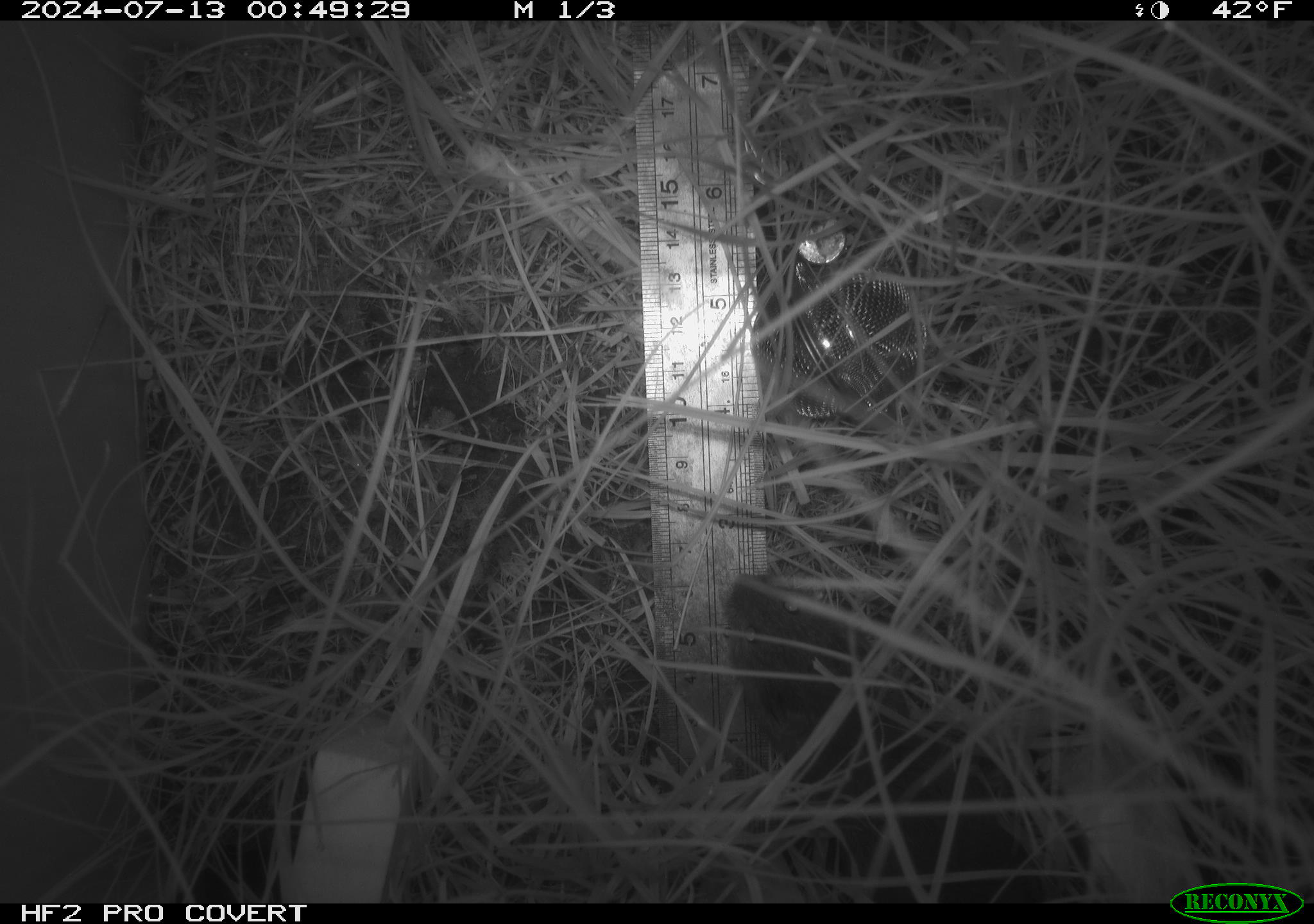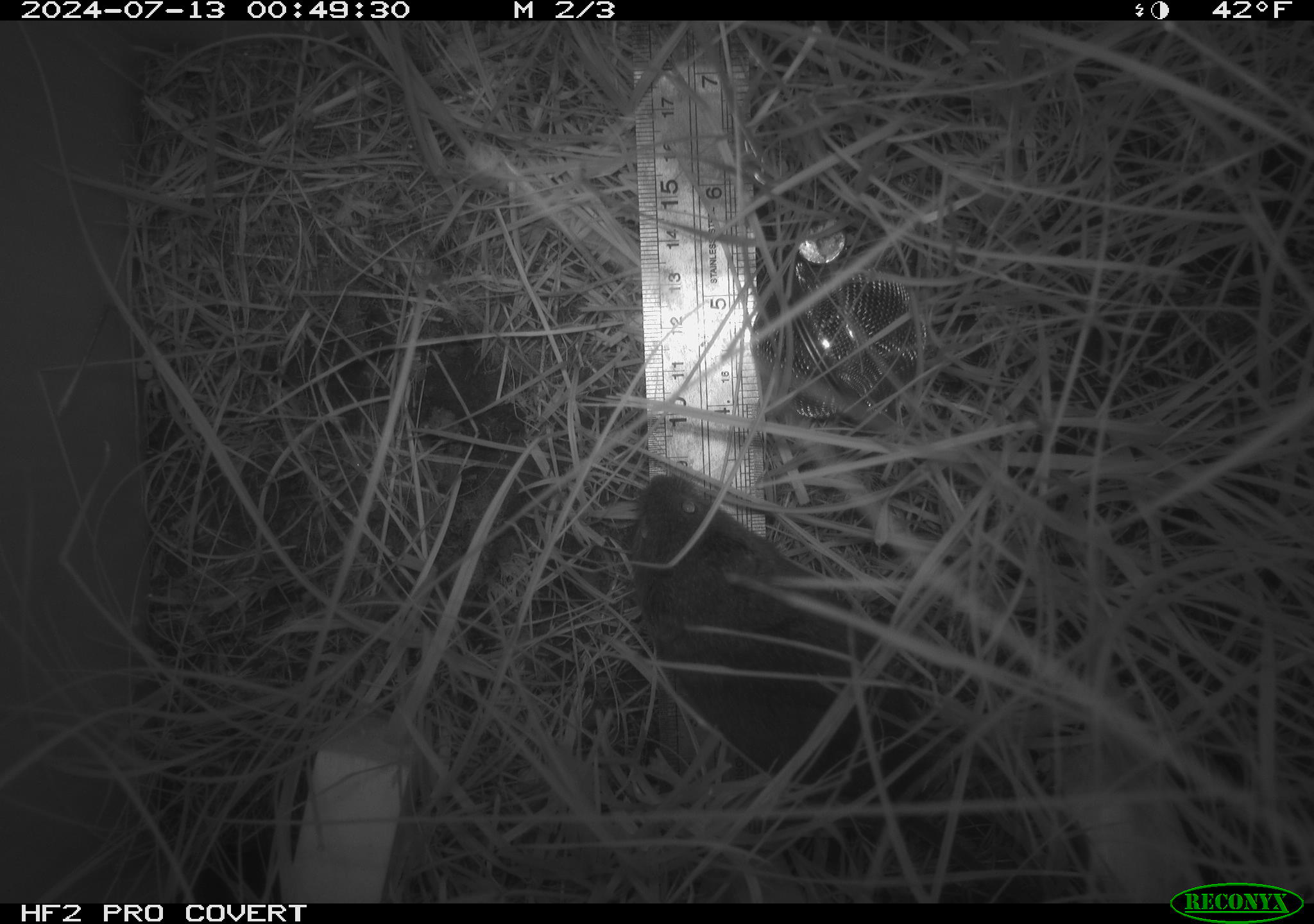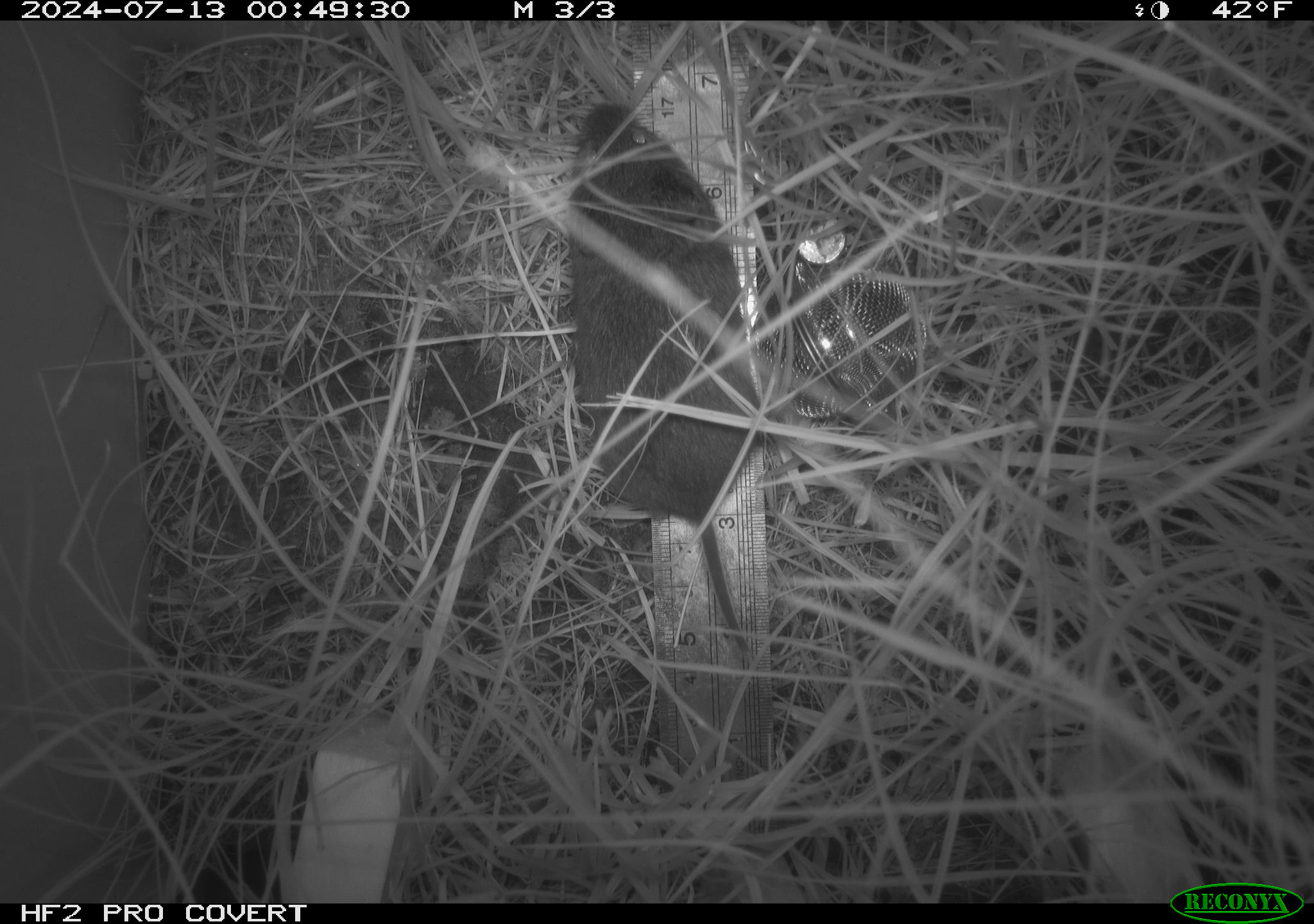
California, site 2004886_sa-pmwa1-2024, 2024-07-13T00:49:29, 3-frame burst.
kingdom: Animalia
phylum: Chordata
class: Mammalia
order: Rodentia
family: Cricetidae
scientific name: Arvicolinae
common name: voles, lemmings, and muskrats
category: arvicolinae subfamily